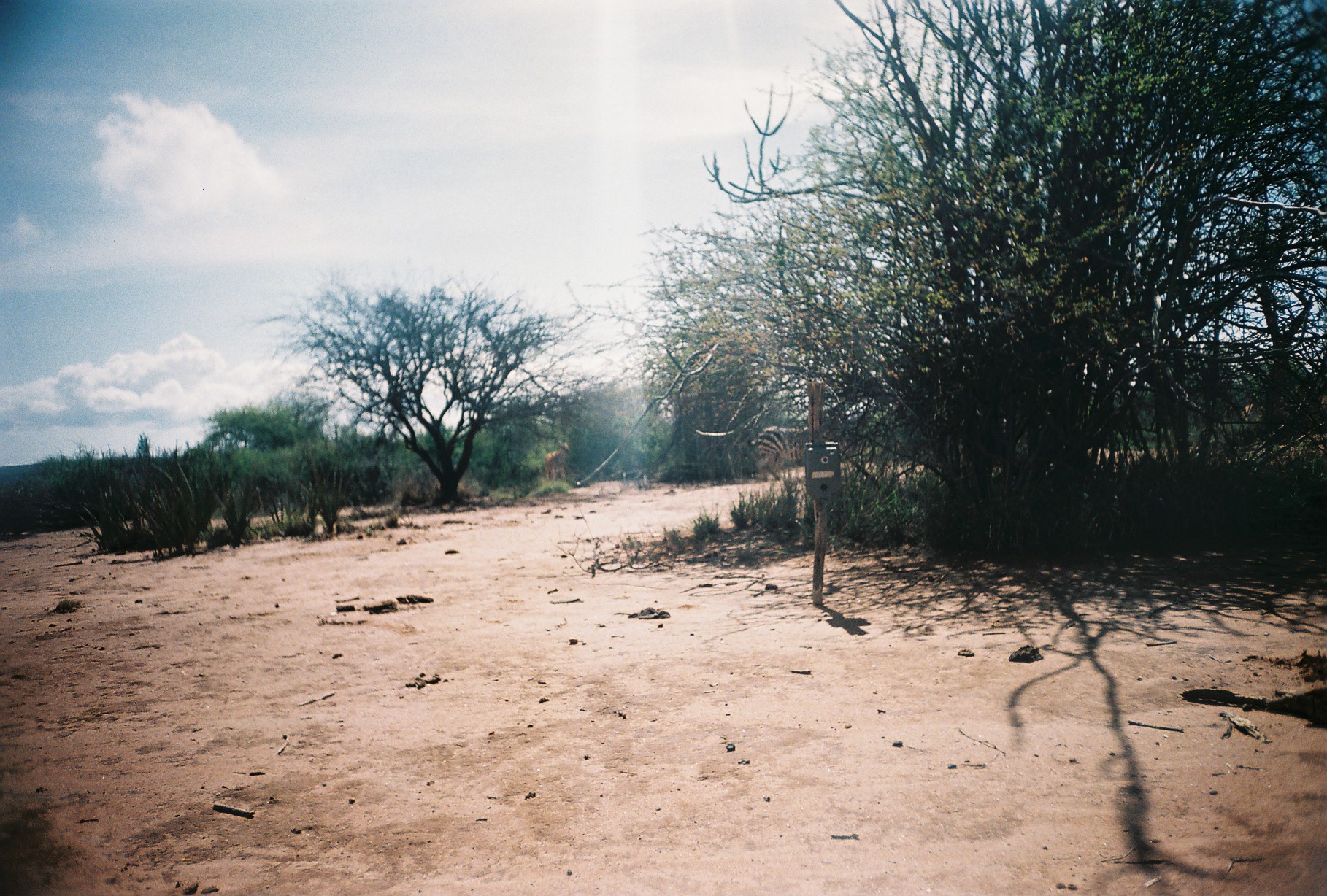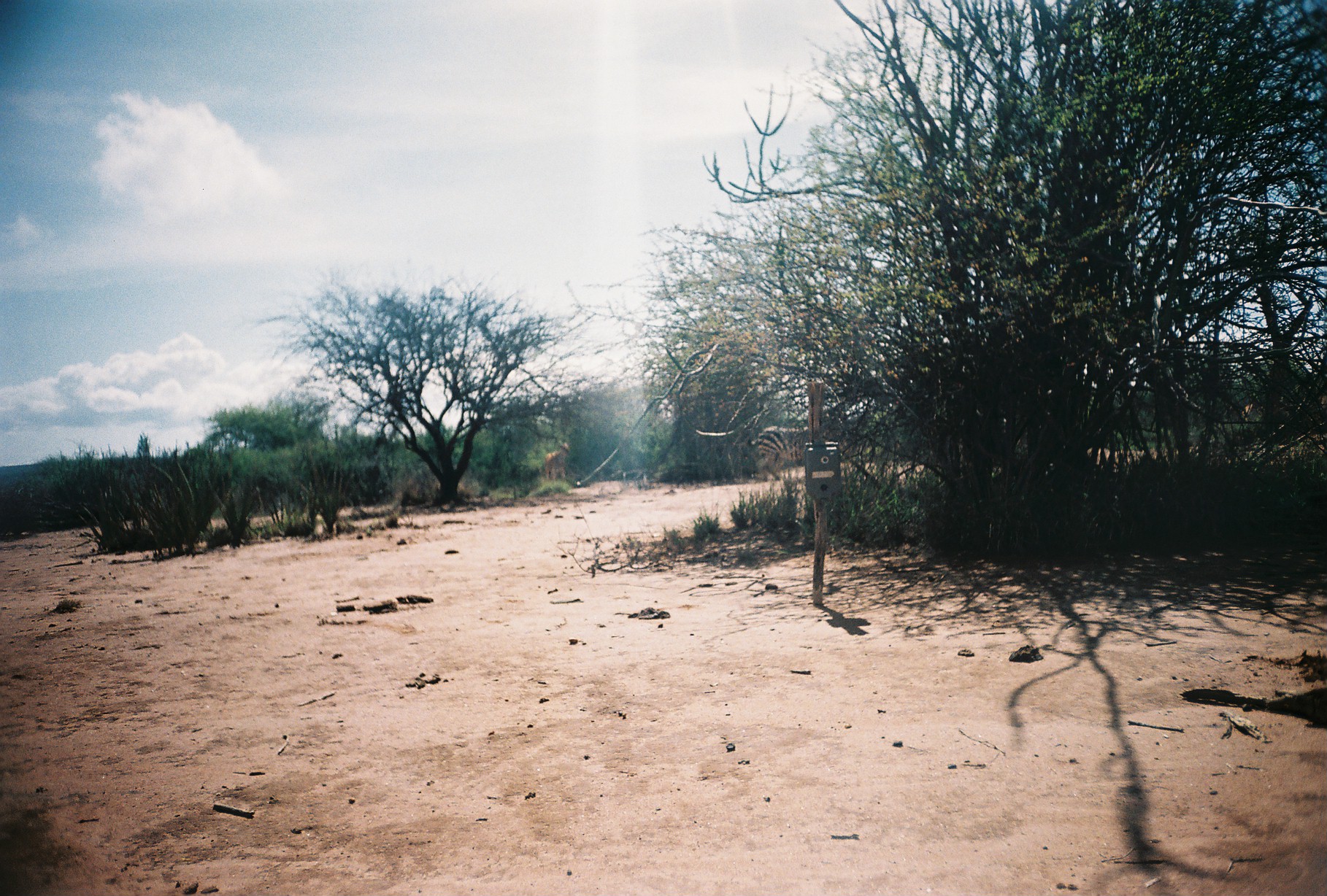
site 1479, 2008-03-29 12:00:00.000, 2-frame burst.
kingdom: Animalia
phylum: Chordata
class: Mammalia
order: Artiodactyla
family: Bovidae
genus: Tragelaphus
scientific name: Tragelaphus oryx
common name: eland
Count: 1.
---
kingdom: Animalia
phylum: Chordata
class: Mammalia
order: Perissodactyla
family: Equidae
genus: Equus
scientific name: Equus quagga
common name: plains zebra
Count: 1.